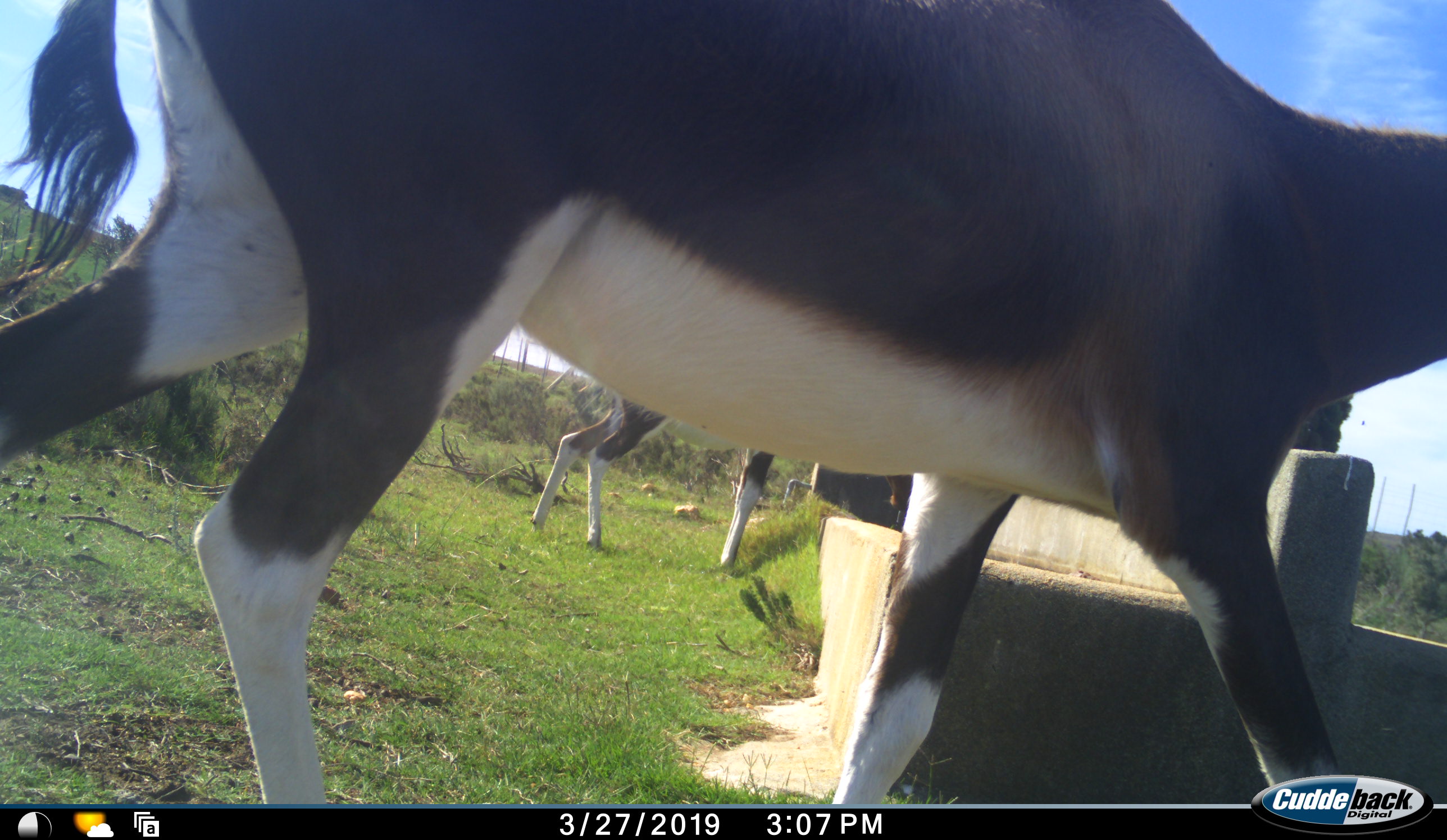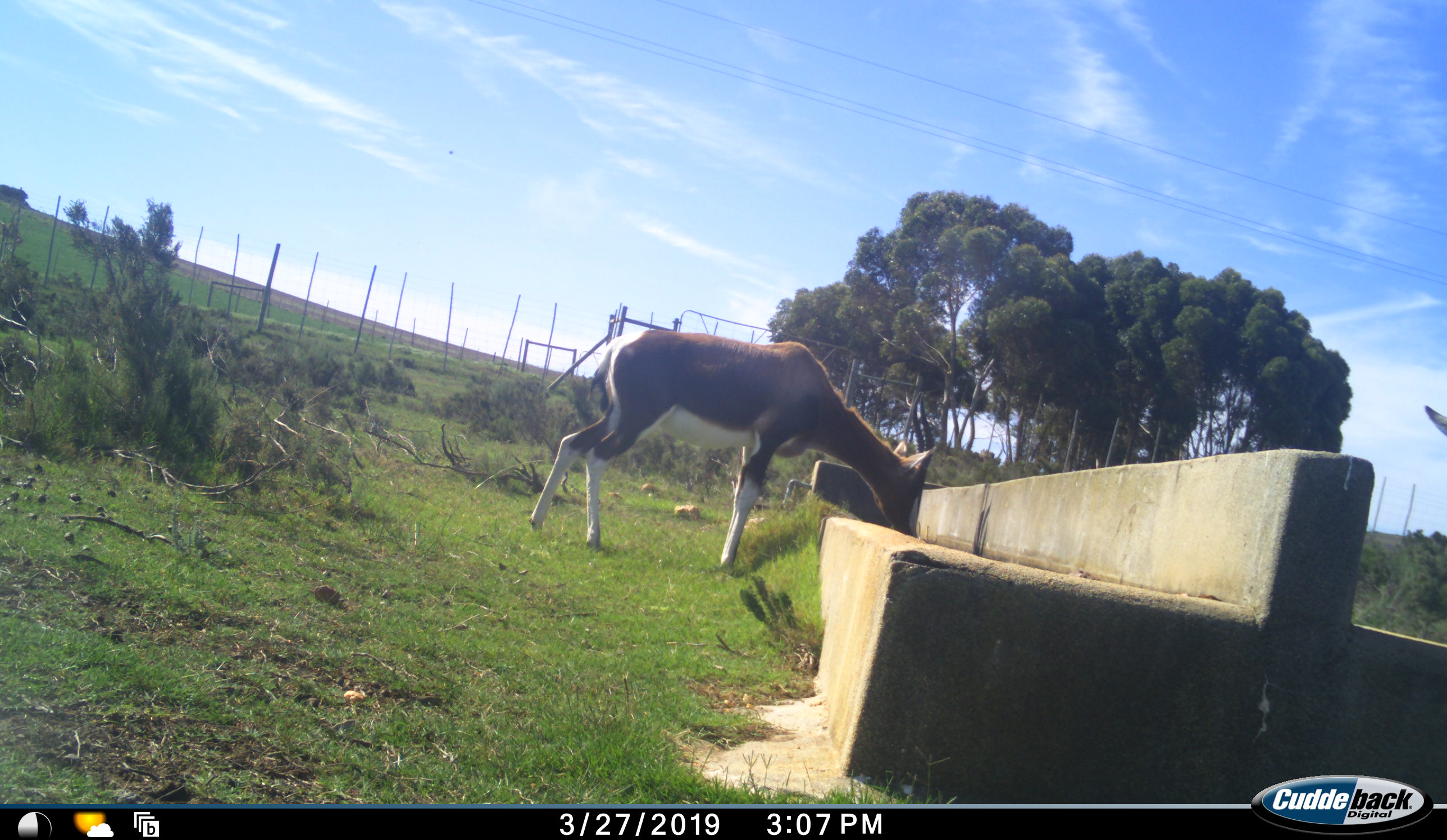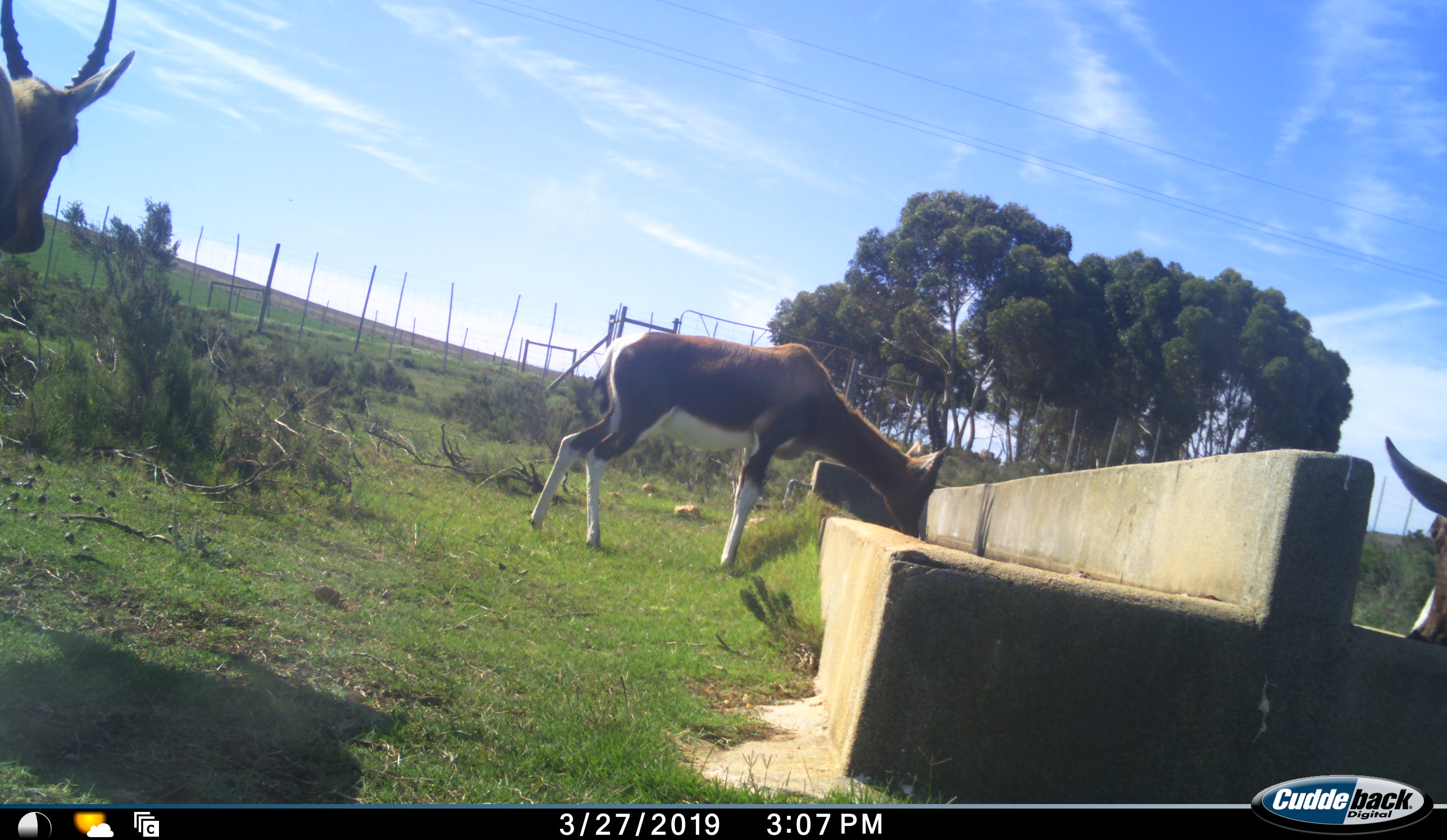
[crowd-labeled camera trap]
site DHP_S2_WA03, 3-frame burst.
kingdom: Animalia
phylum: Chordata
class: Mammalia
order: Artiodactyla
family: Bovidae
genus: Damaliscus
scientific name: Damaliscus pygargus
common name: bontebok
Bontebok (Damaliscus pygargus), count 3. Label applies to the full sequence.